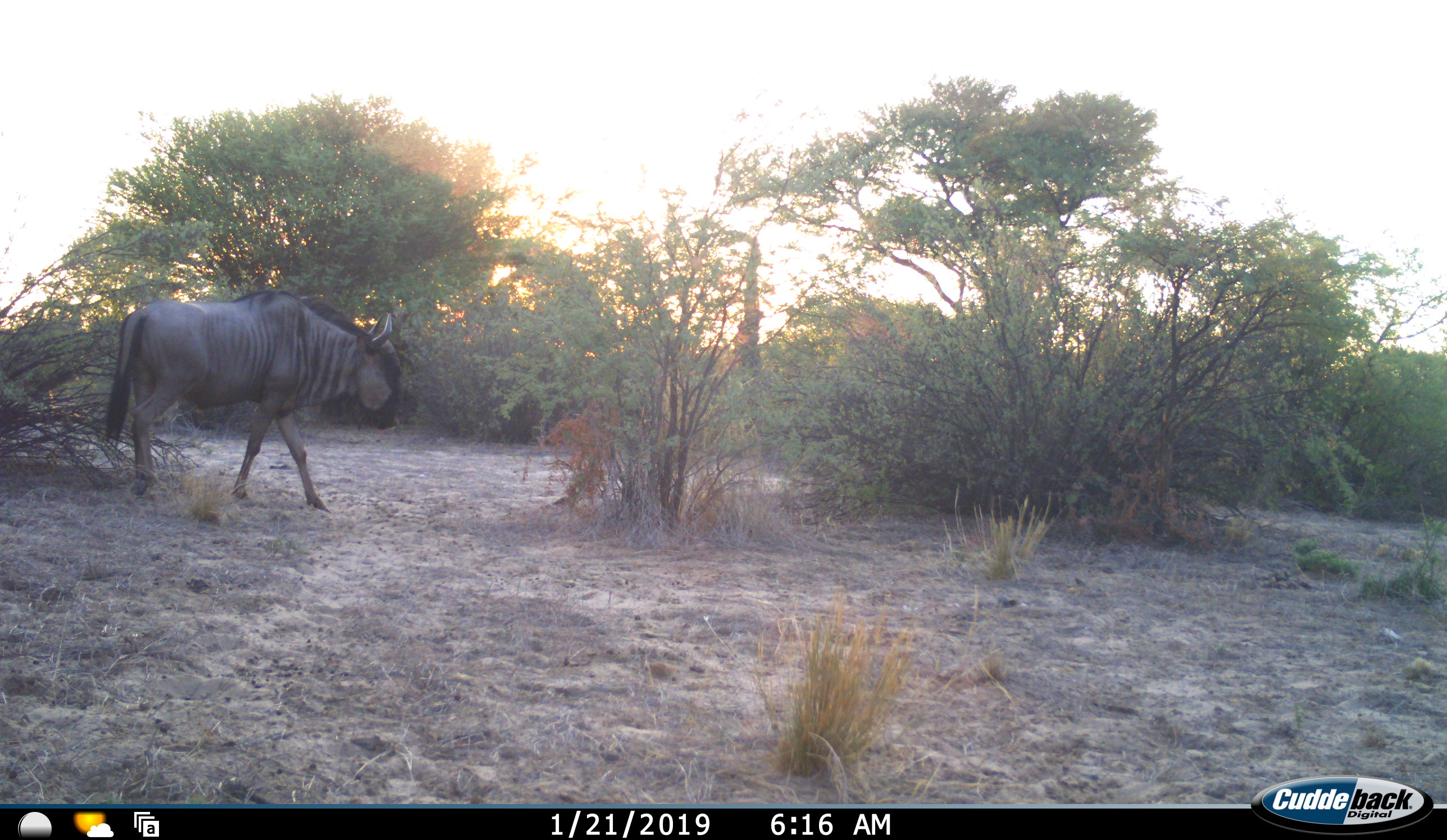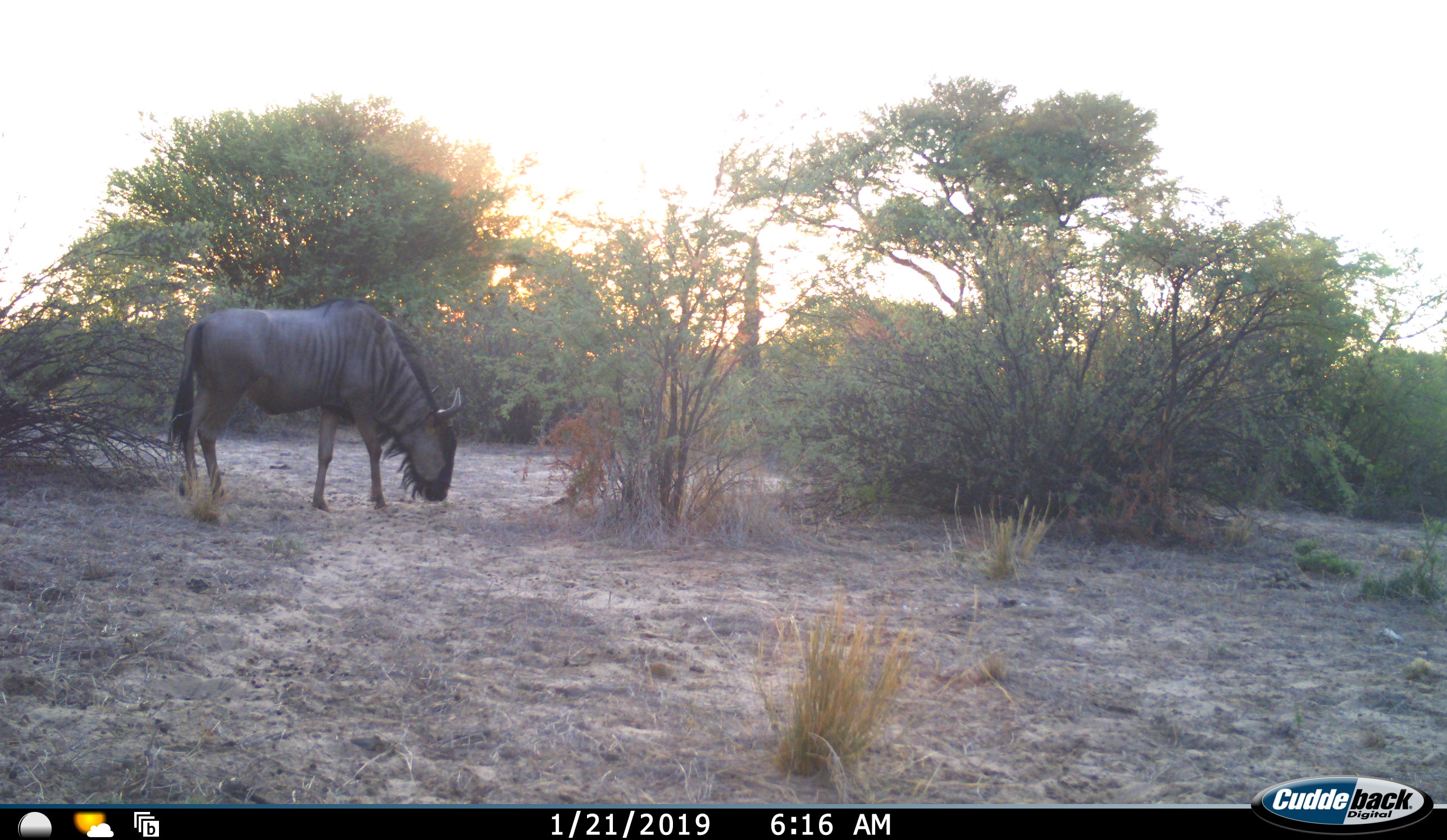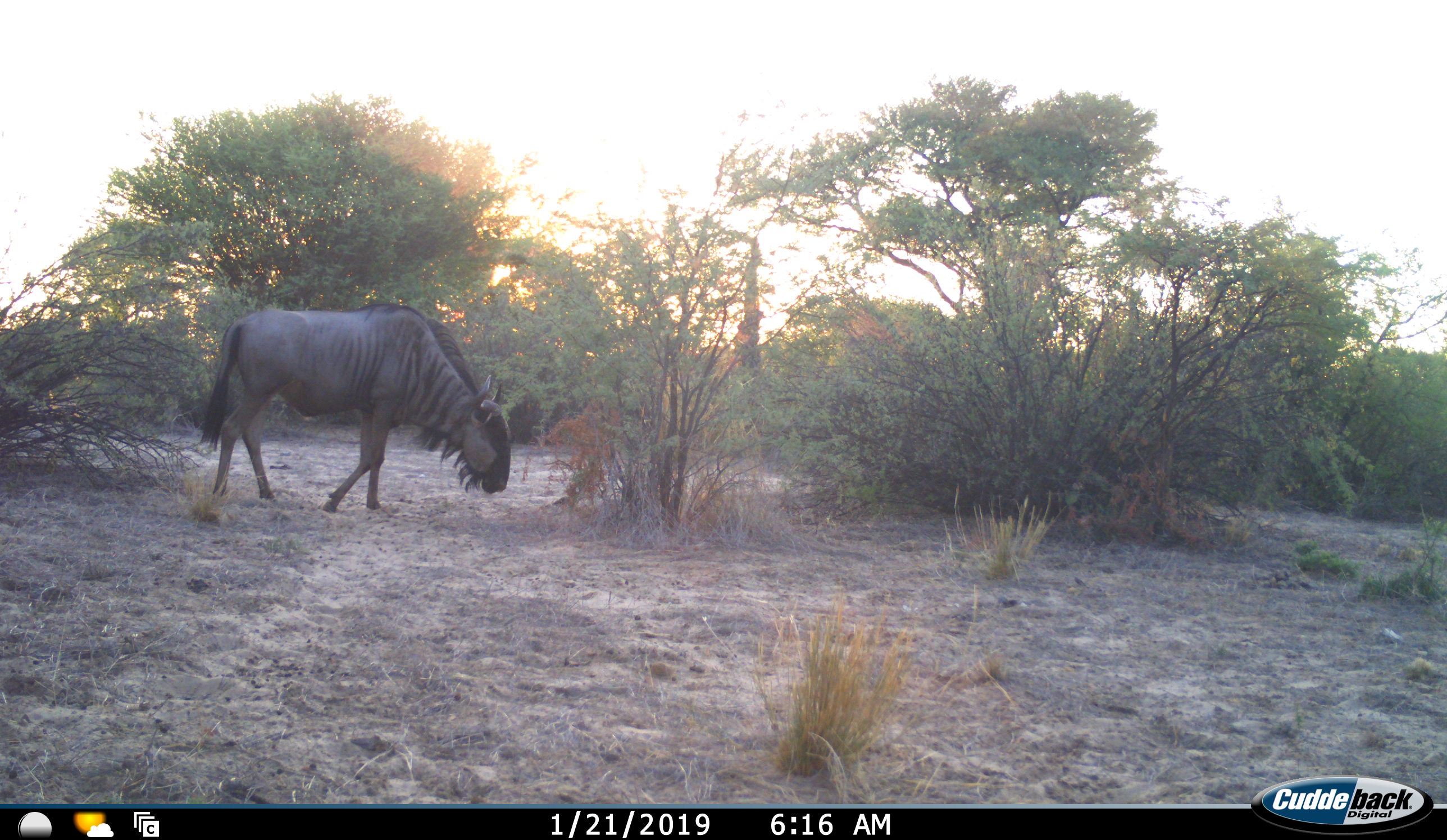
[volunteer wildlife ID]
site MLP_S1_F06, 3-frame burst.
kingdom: Animalia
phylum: Chordata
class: Mammalia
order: Artiodactyla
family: Bovidae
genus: Connochaetes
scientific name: Connochaetes taurinus taurinus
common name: blue wildebeest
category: wildebeestblue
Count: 1.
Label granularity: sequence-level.